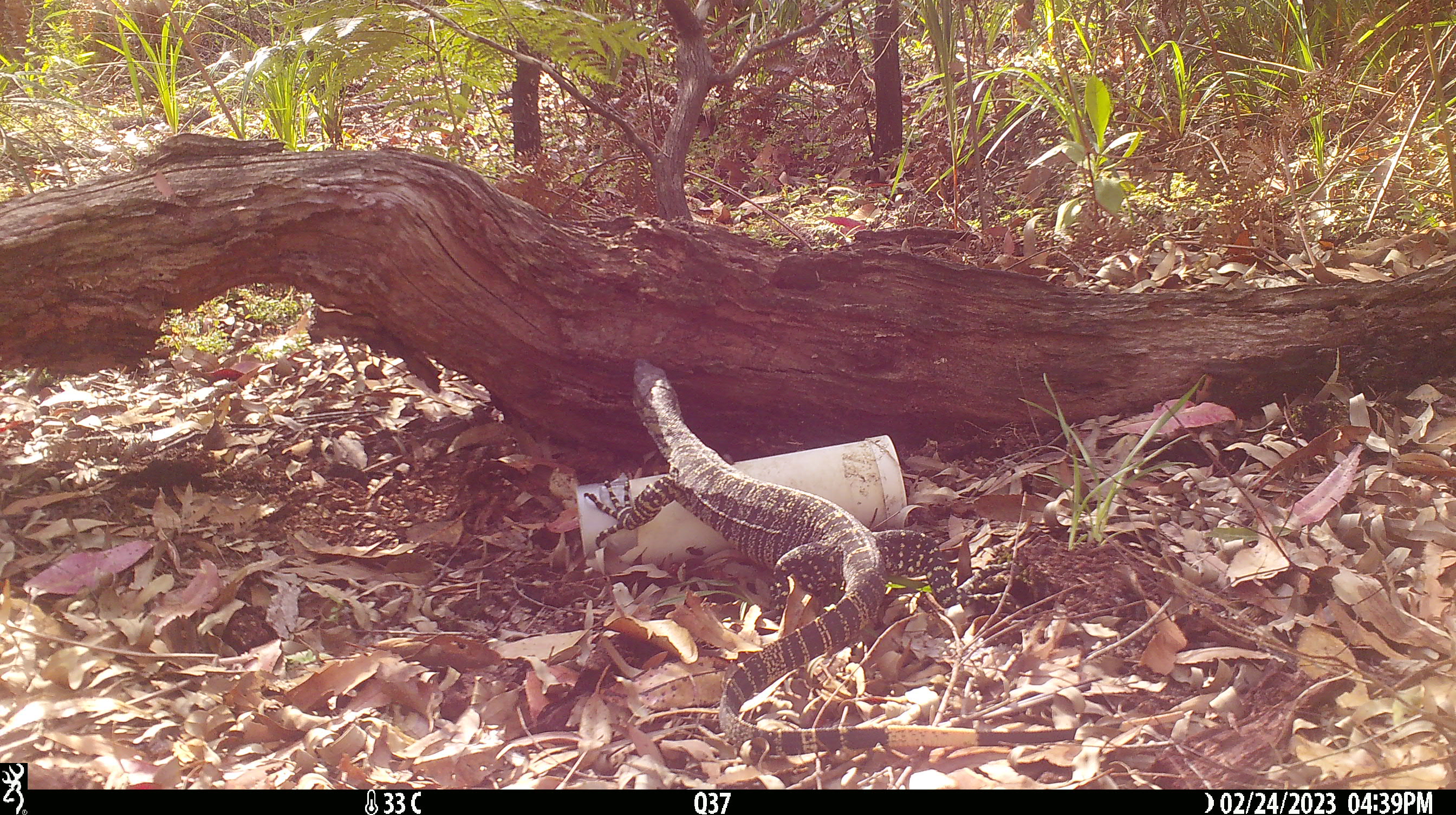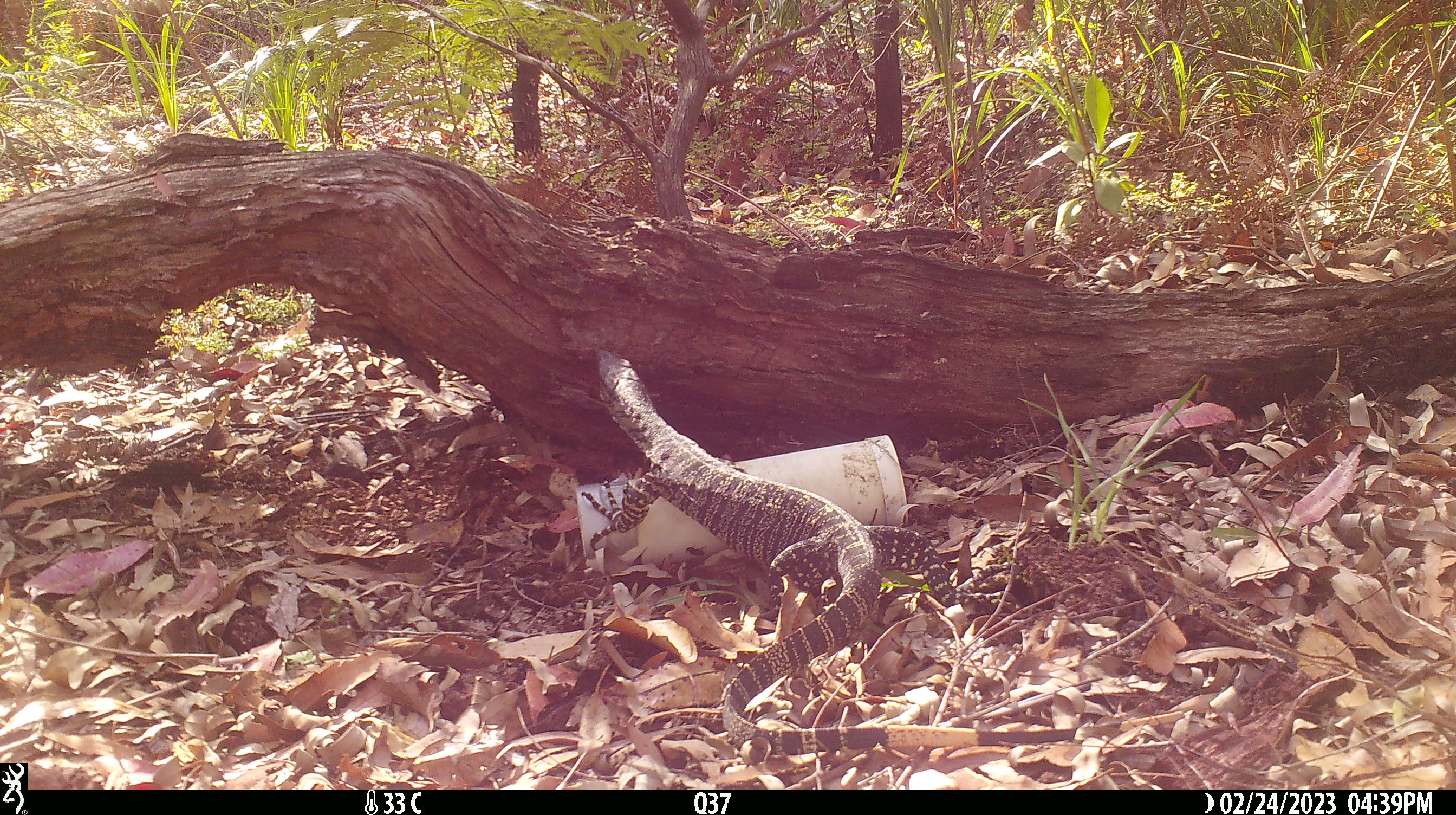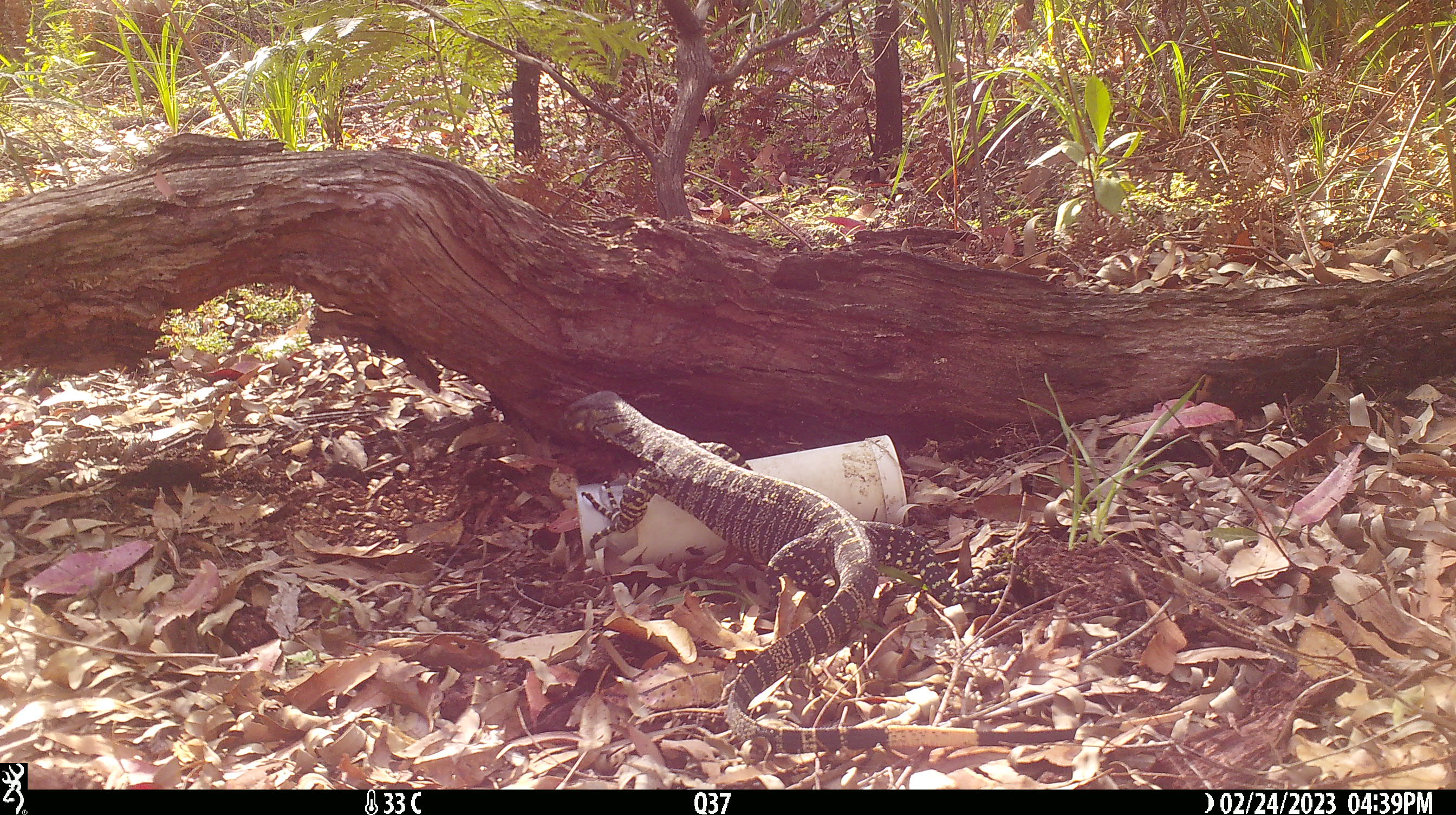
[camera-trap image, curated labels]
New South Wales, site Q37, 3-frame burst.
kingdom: Animalia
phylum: Chordata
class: Reptilia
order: Squamata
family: Varanidae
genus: Varanus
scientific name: Varanus varius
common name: lace monitor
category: goanna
Goanna (lace monitor) (Varanus varius).